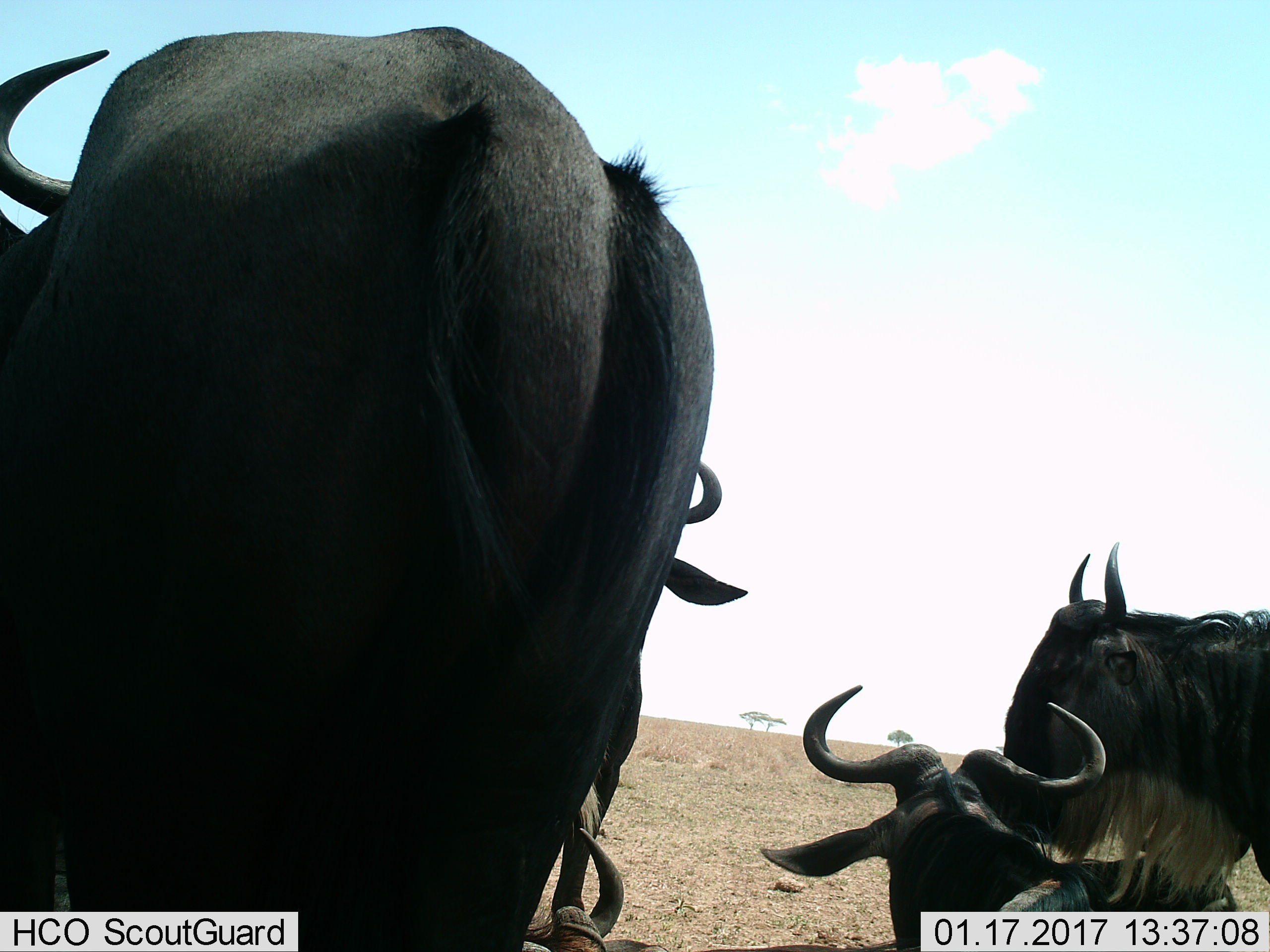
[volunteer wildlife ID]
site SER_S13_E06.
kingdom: Animalia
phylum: Chordata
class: Mammalia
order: Artiodactyla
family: Bovidae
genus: Connochaetes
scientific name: Connochaetes taurinus taurinus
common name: blue wildebeest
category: wildebeestblue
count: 5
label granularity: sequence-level